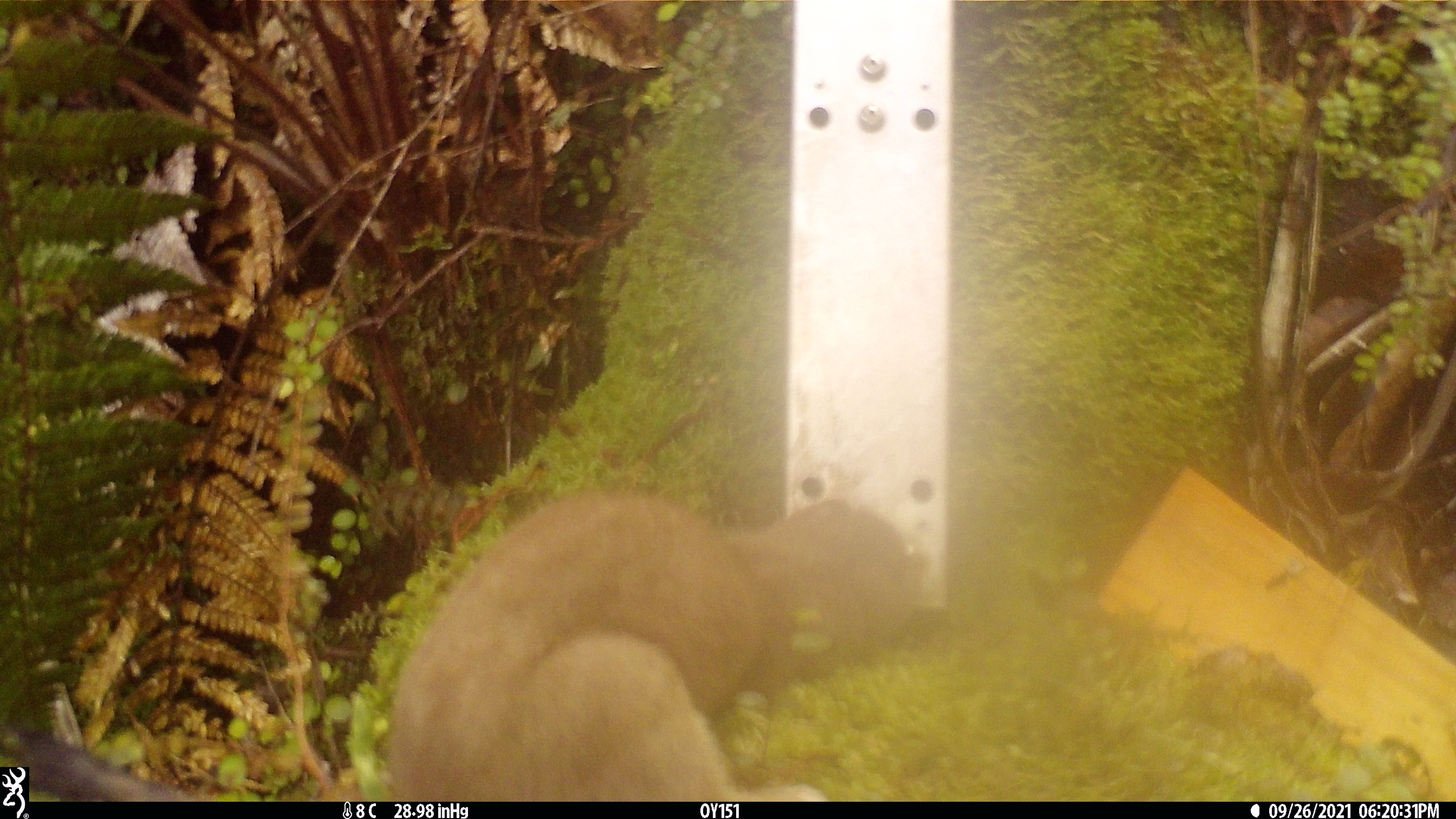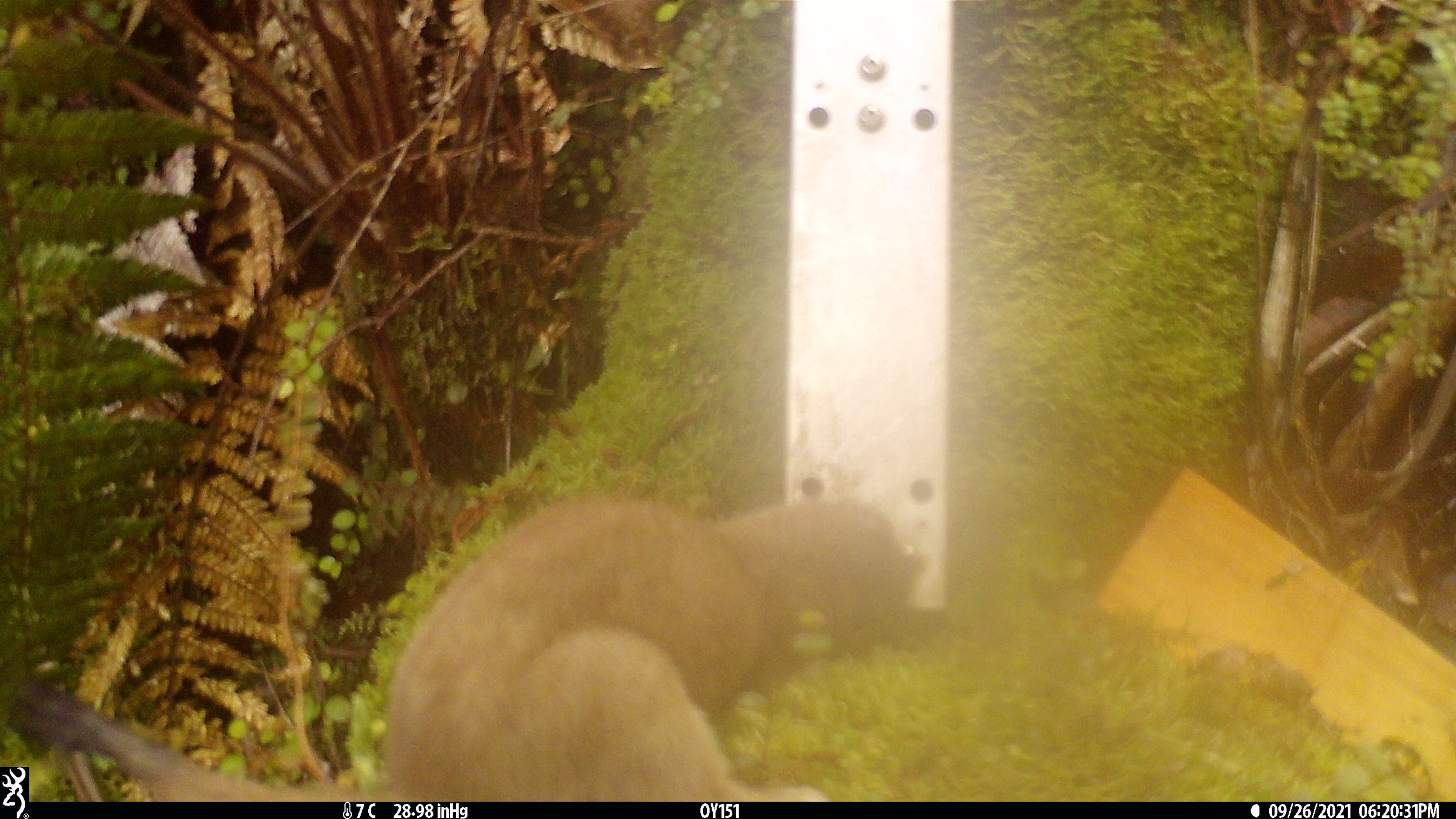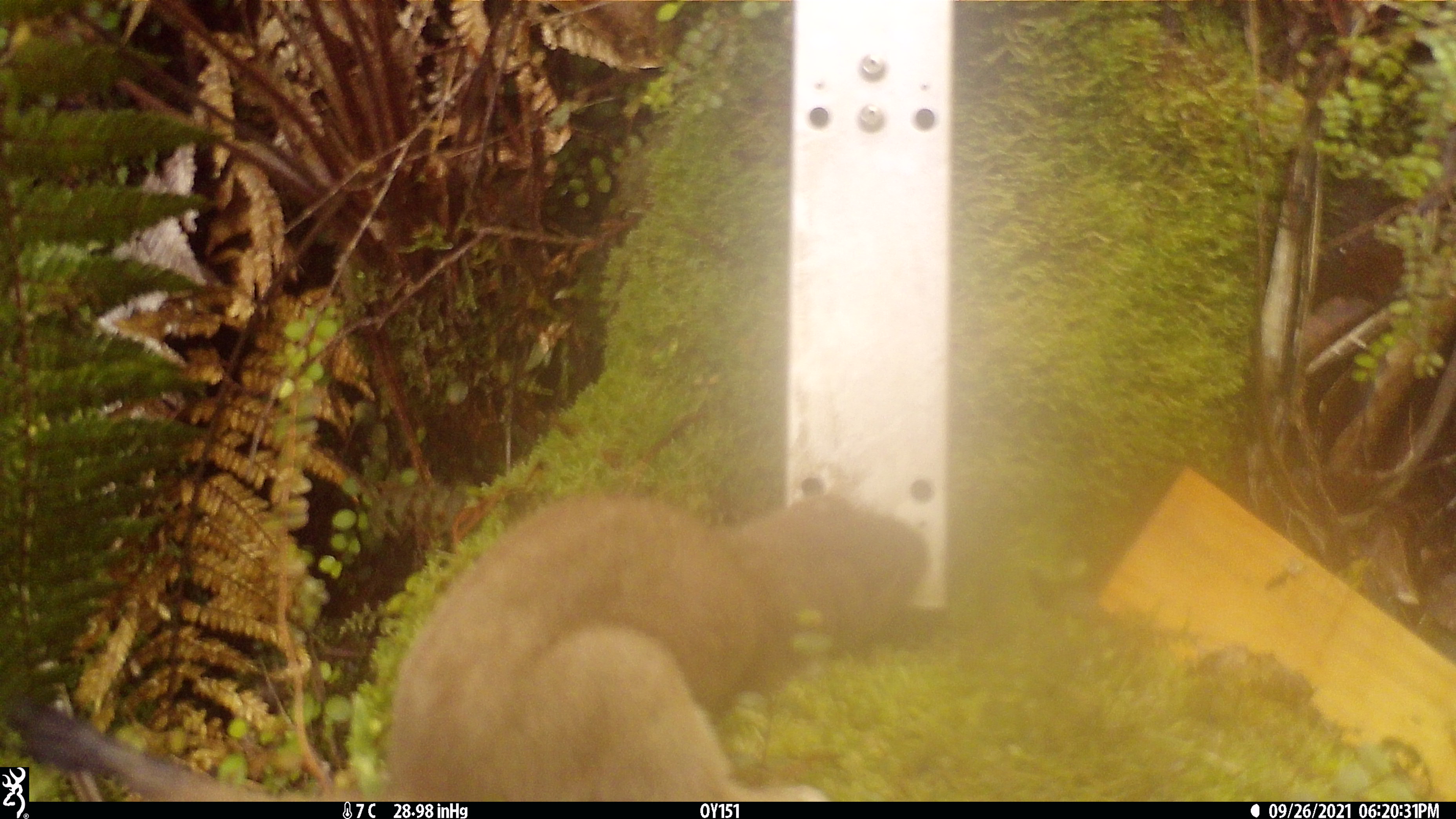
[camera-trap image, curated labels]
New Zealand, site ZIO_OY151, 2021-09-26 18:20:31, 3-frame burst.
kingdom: Animalia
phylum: Chordata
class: Mammalia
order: Carnivora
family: Mustelidae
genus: Mustela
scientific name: Mustela erminea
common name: stoat